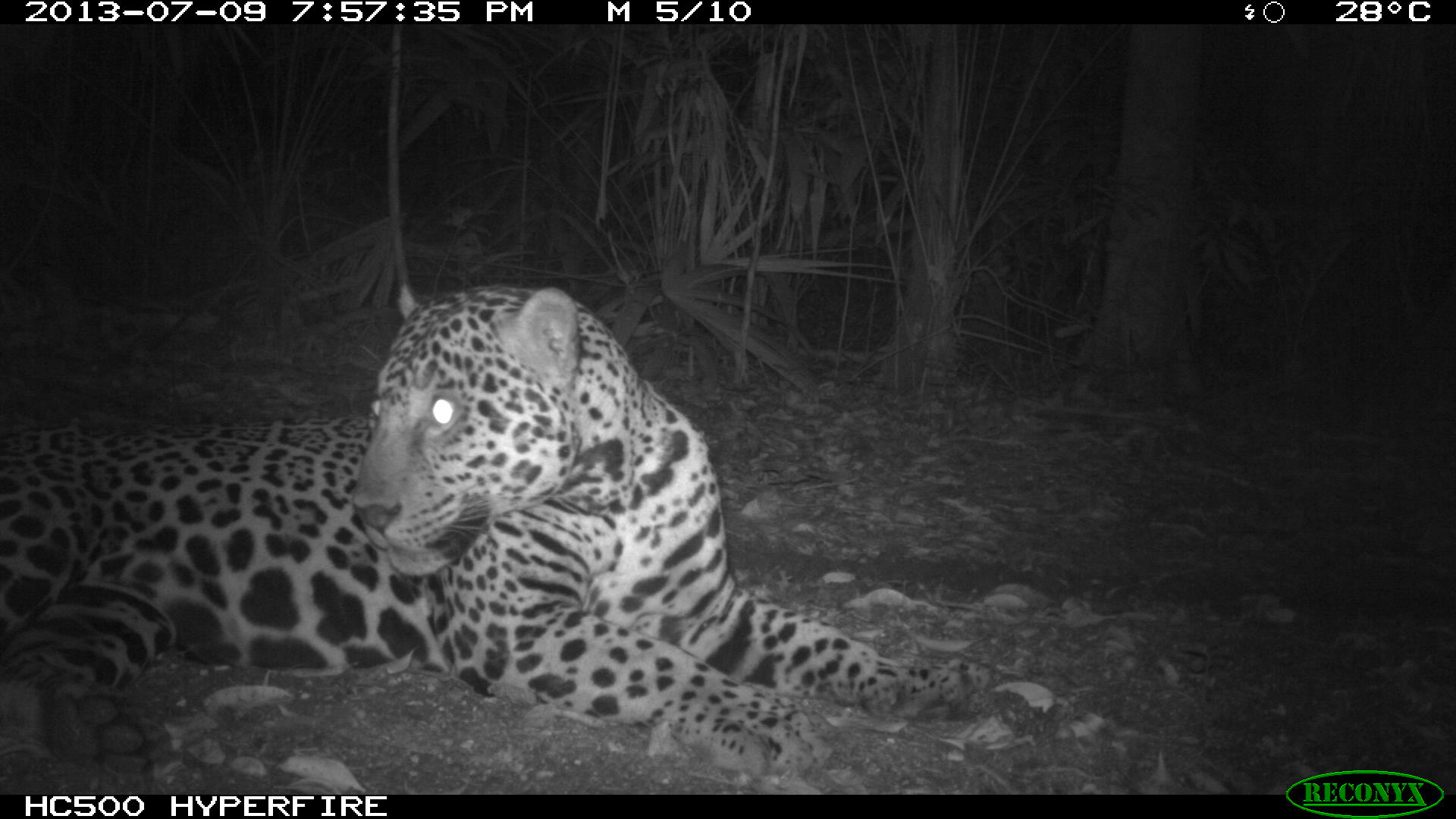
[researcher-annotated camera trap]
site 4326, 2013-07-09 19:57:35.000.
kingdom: Animalia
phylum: Chordata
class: Mammalia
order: Carnivora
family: Felidae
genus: Panthera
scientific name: Panthera onca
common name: jaguar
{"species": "Panthera onca (jaguar)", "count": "1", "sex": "male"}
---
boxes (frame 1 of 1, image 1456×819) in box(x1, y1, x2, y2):
panthera onca: box(0, 278, 986, 782)